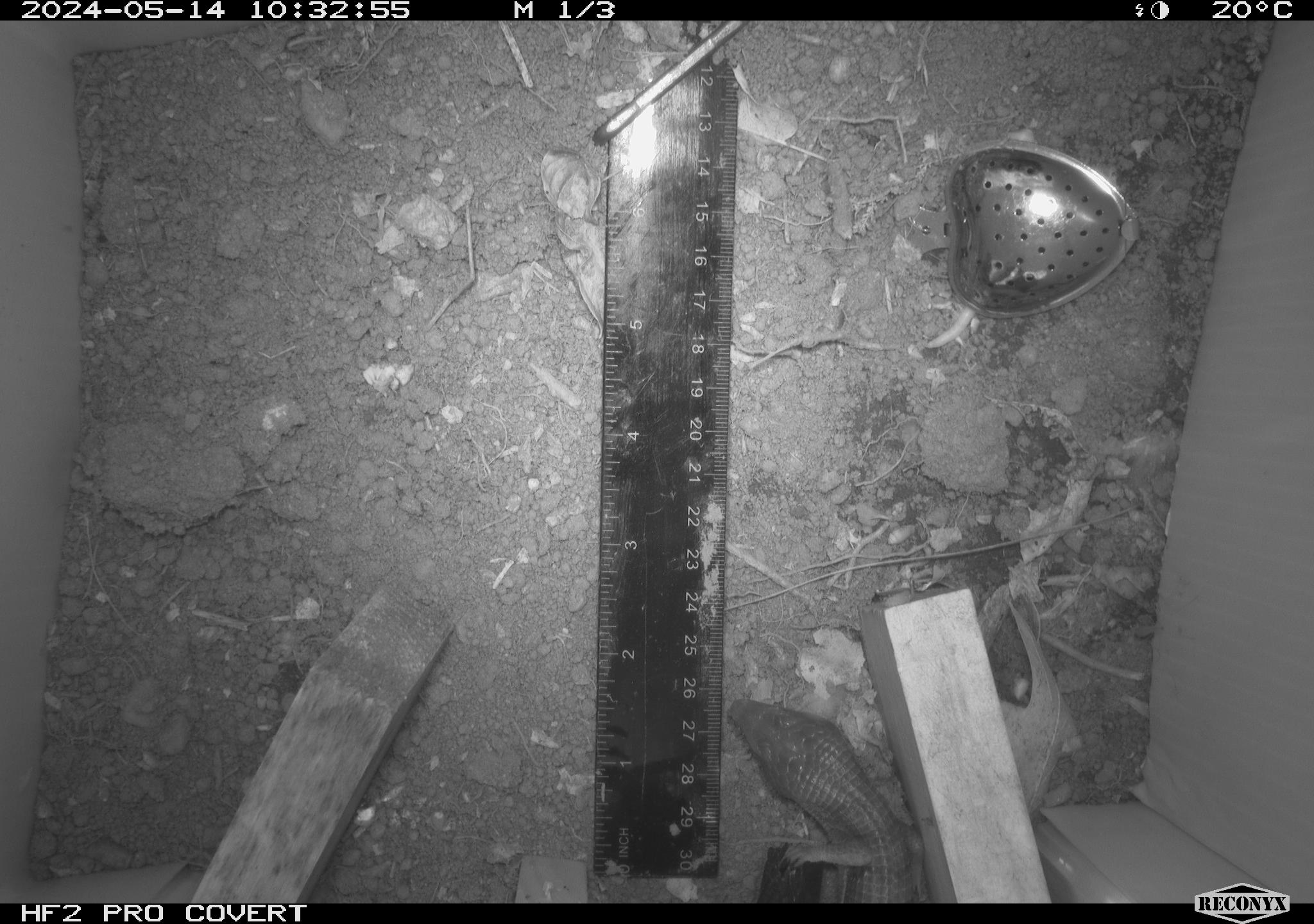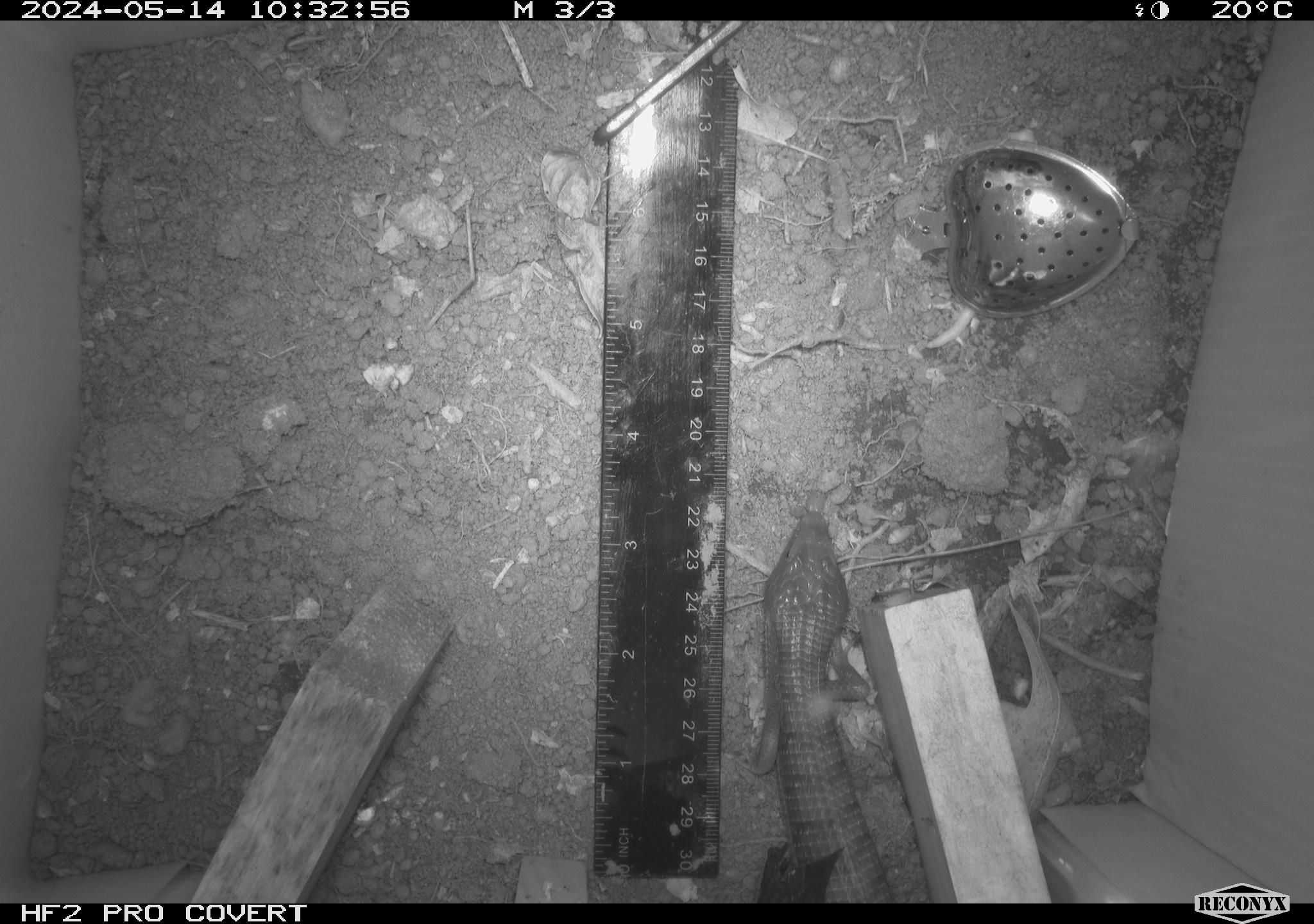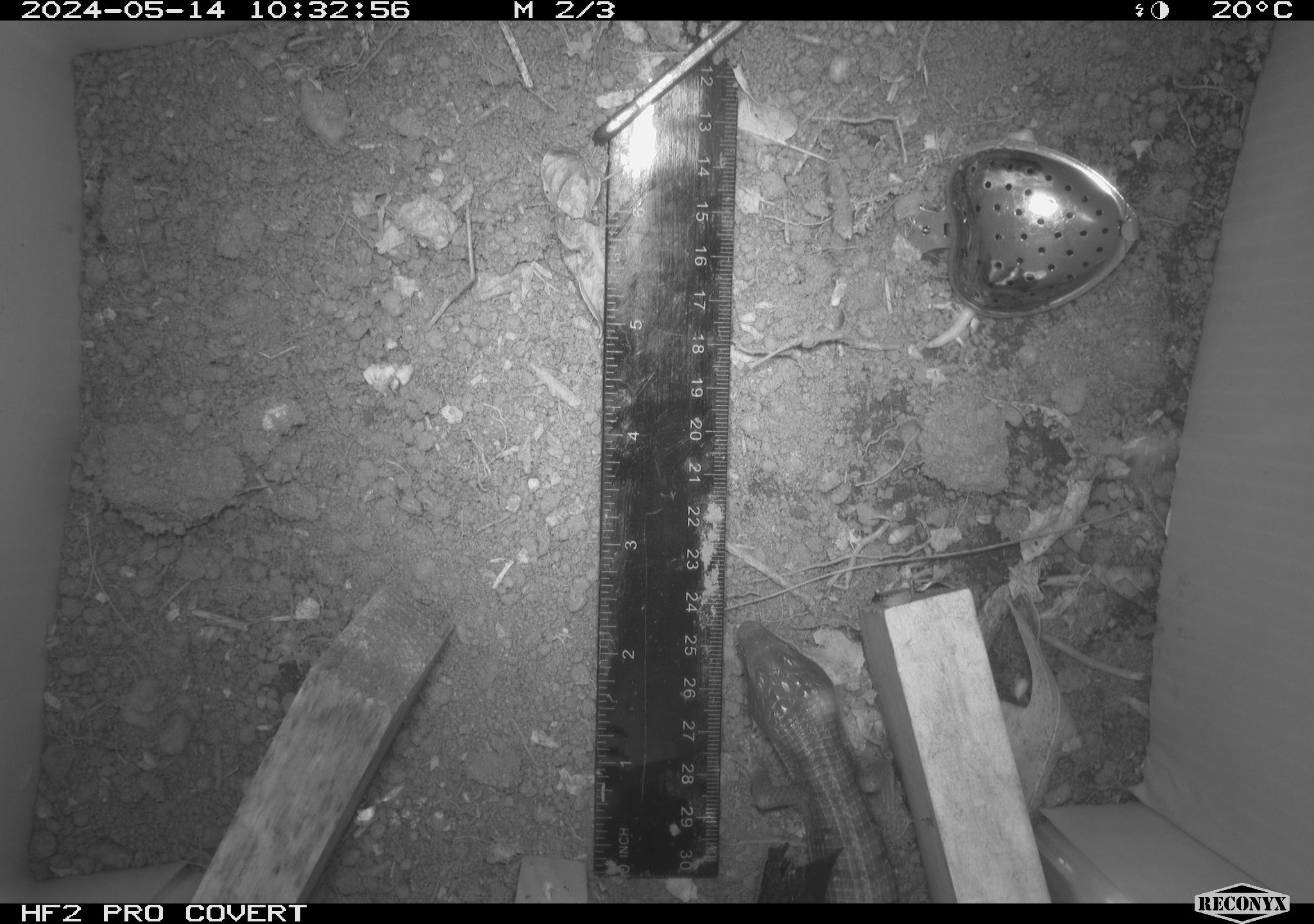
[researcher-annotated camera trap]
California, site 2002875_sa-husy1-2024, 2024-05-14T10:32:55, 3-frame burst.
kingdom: Animalia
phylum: Chordata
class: Reptilia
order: Squamata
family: Anguidae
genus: Elgaria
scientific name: Elgaria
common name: alligator lizards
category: elgaria species